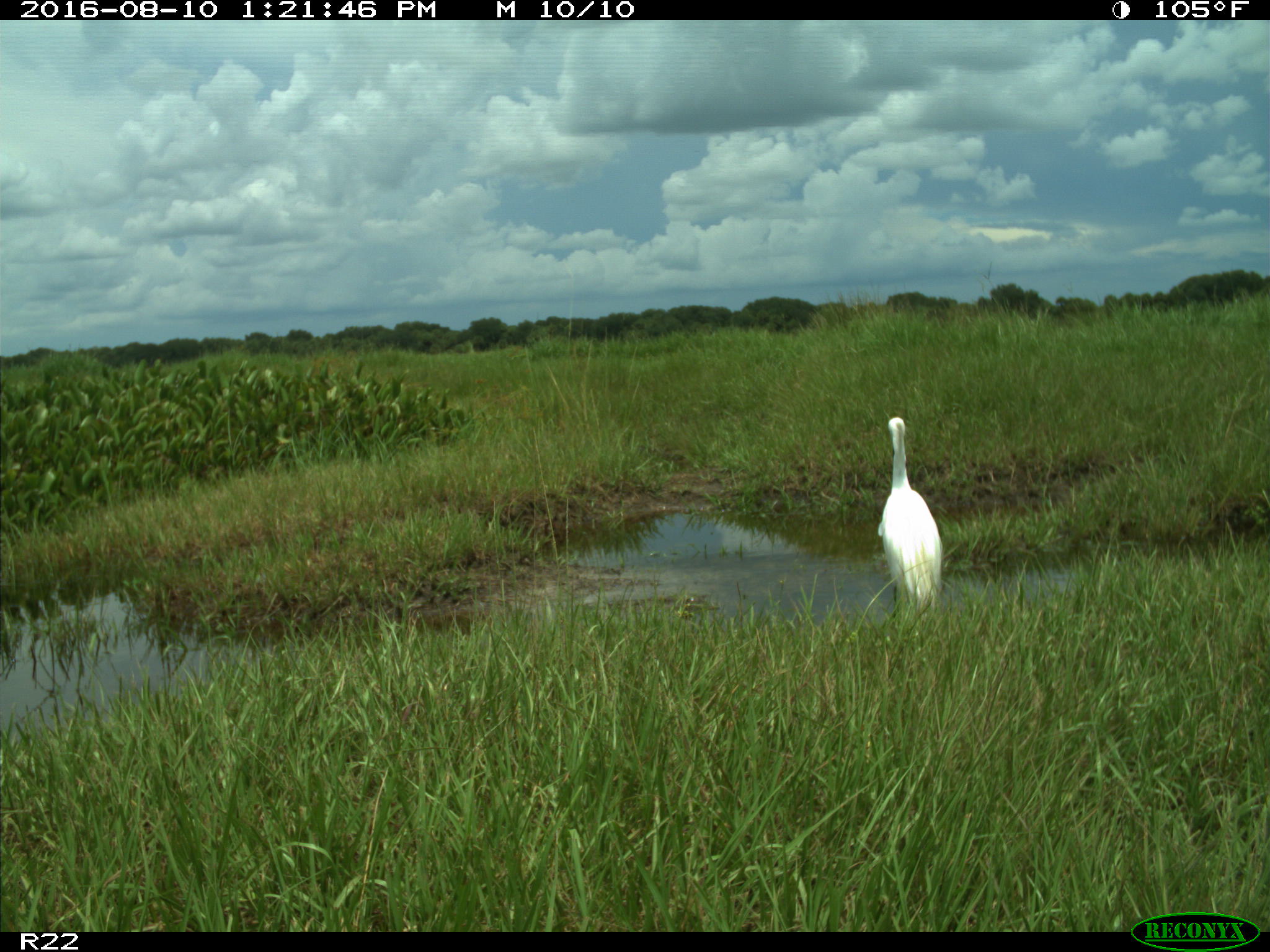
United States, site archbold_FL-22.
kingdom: Animalia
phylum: Chordata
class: Aves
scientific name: Aves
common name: birds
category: unidentified bird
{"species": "unidentified bird (birds) (Aves)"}